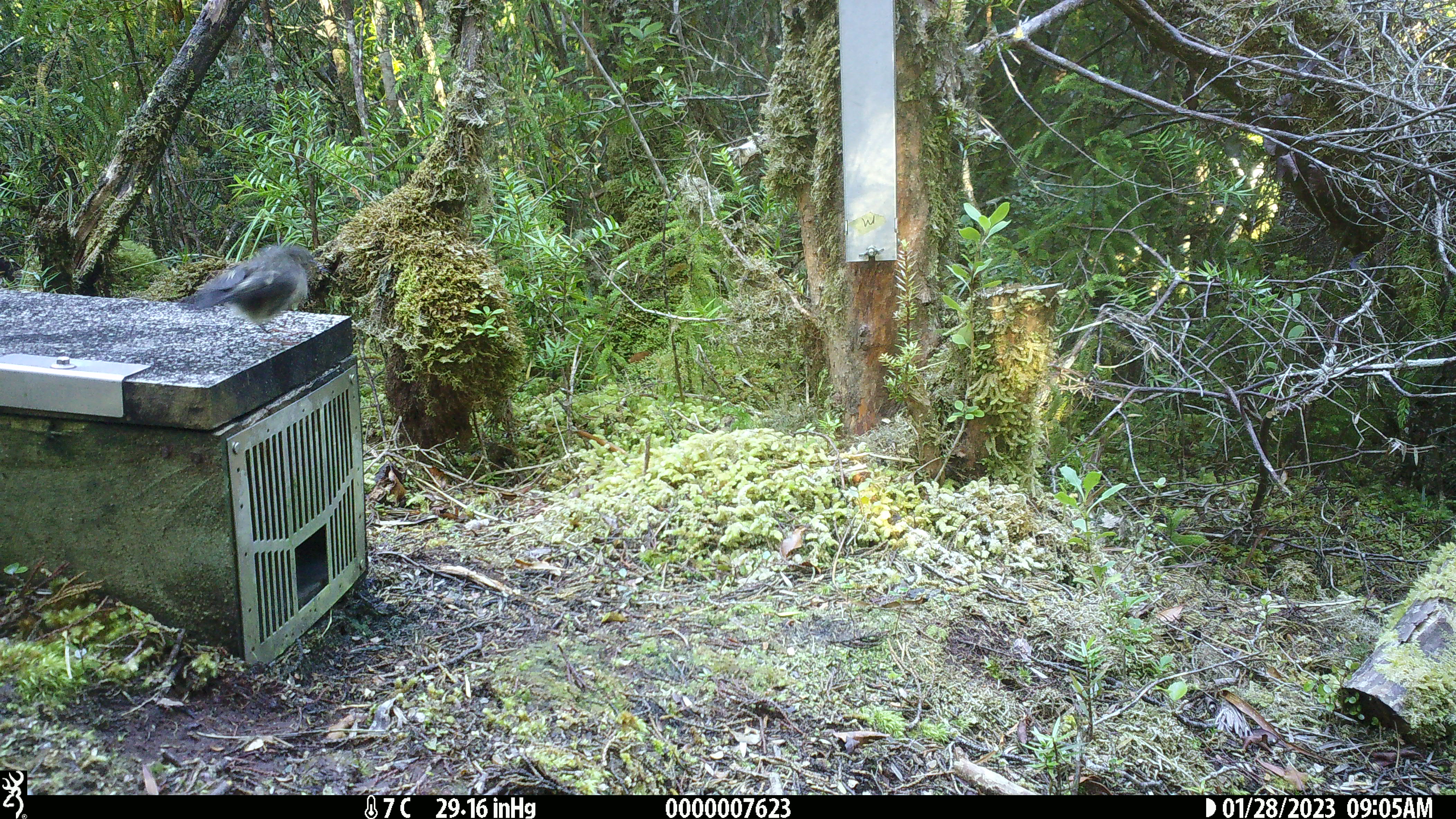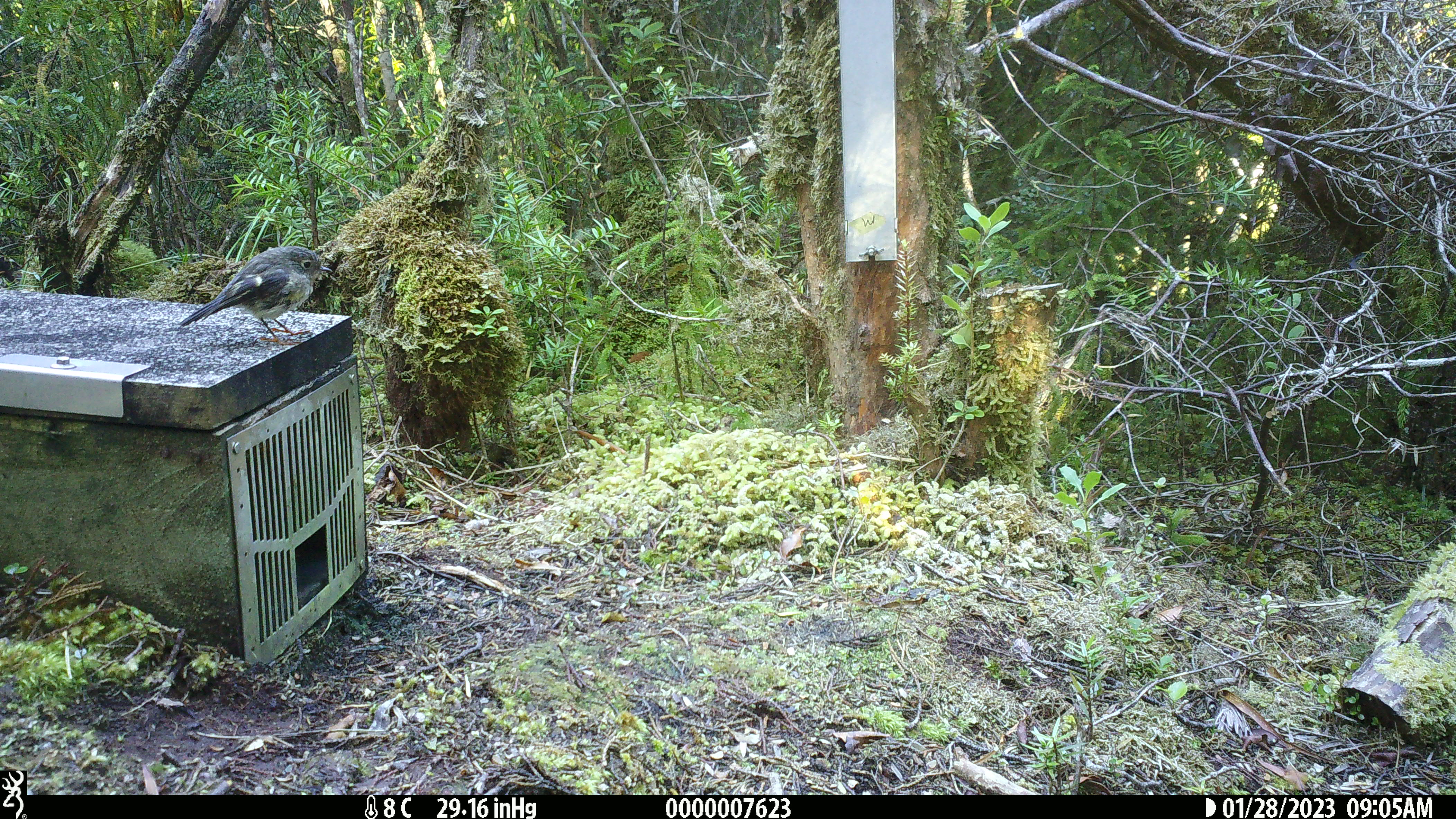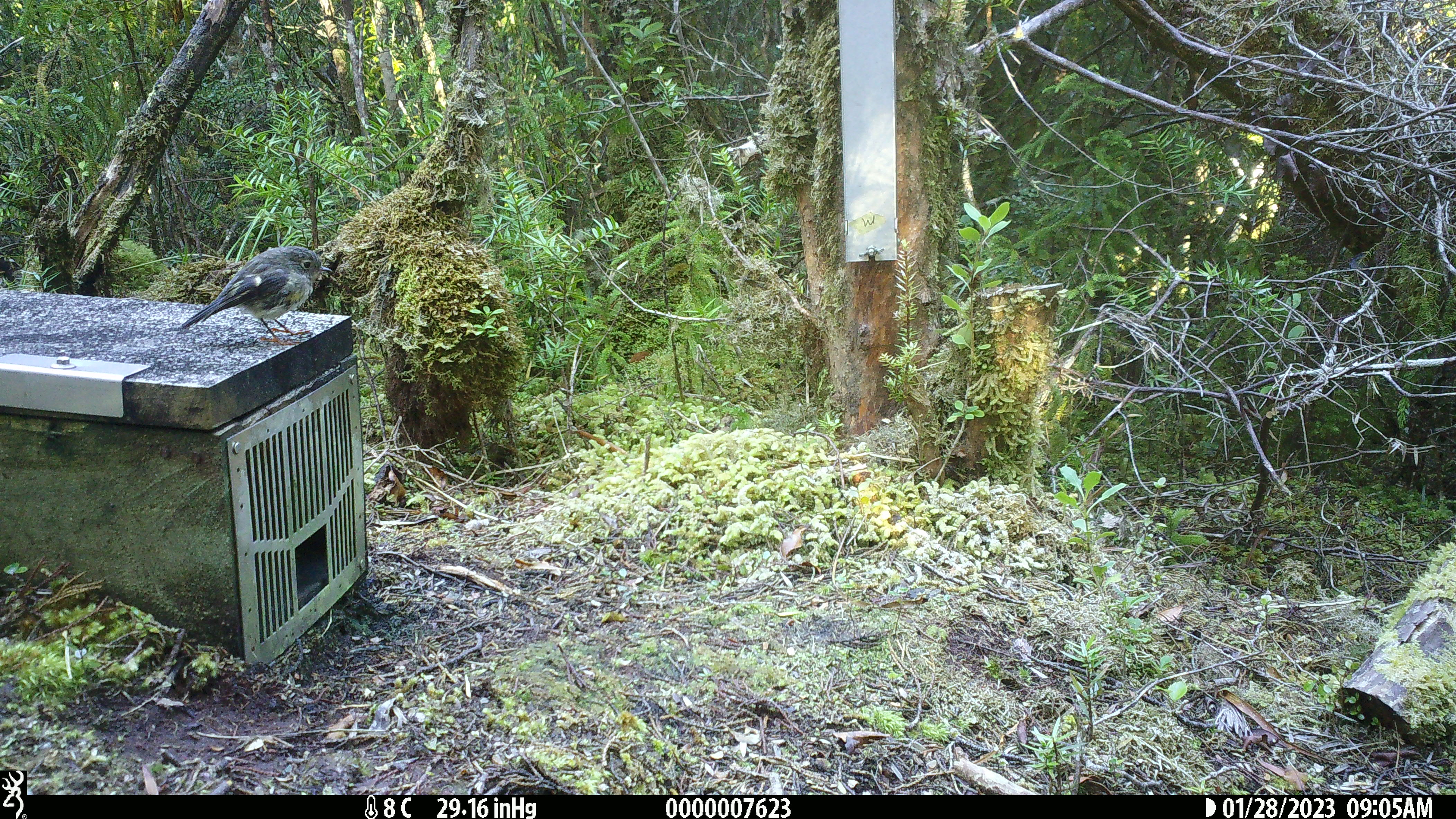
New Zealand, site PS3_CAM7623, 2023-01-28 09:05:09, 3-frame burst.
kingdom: Animalia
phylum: Chordata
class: Aves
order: Passeriformes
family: Petroicidae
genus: Petroica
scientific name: Petroica macrocephala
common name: tomtit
Tomtit (Petroica macrocephala).